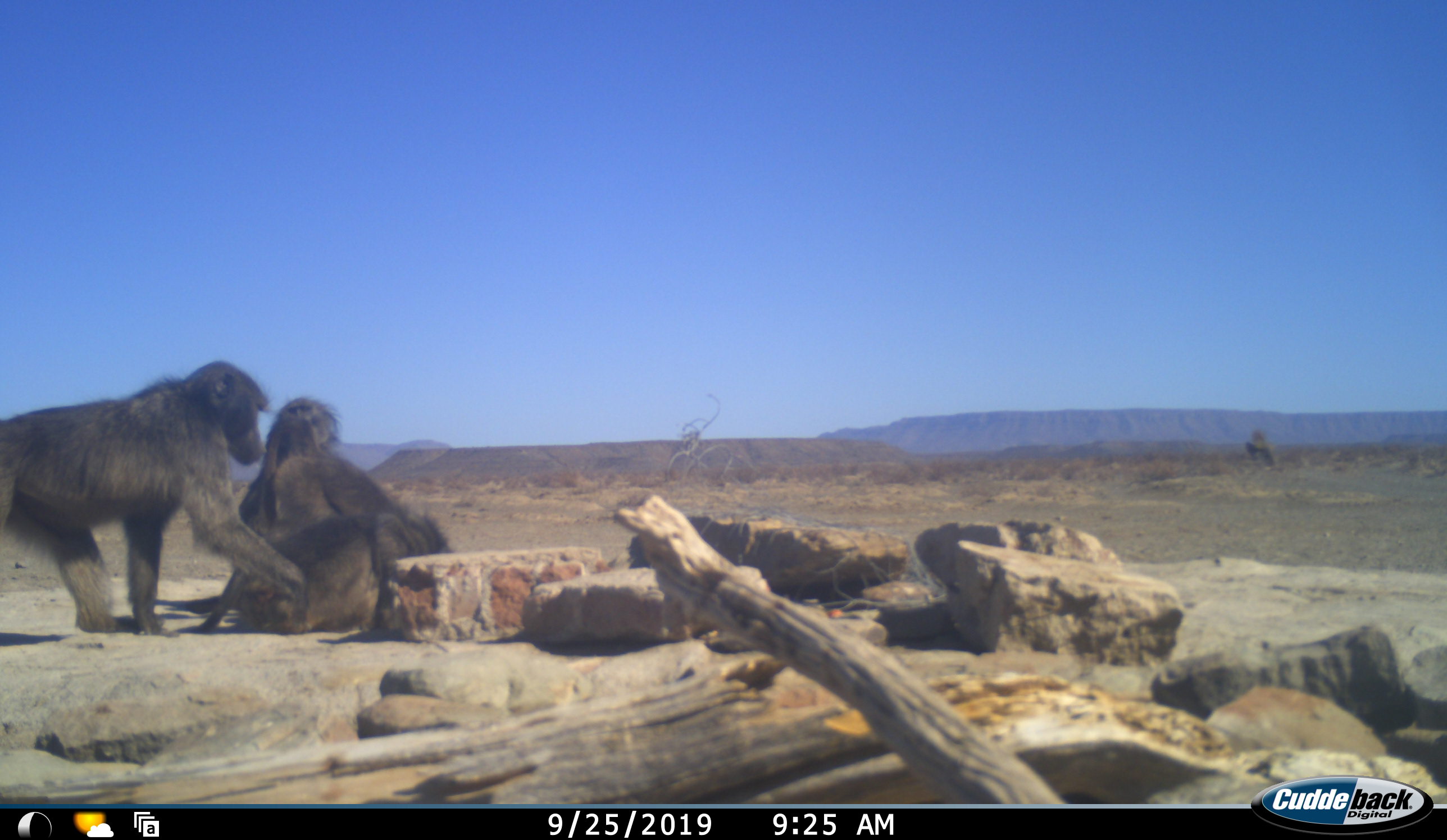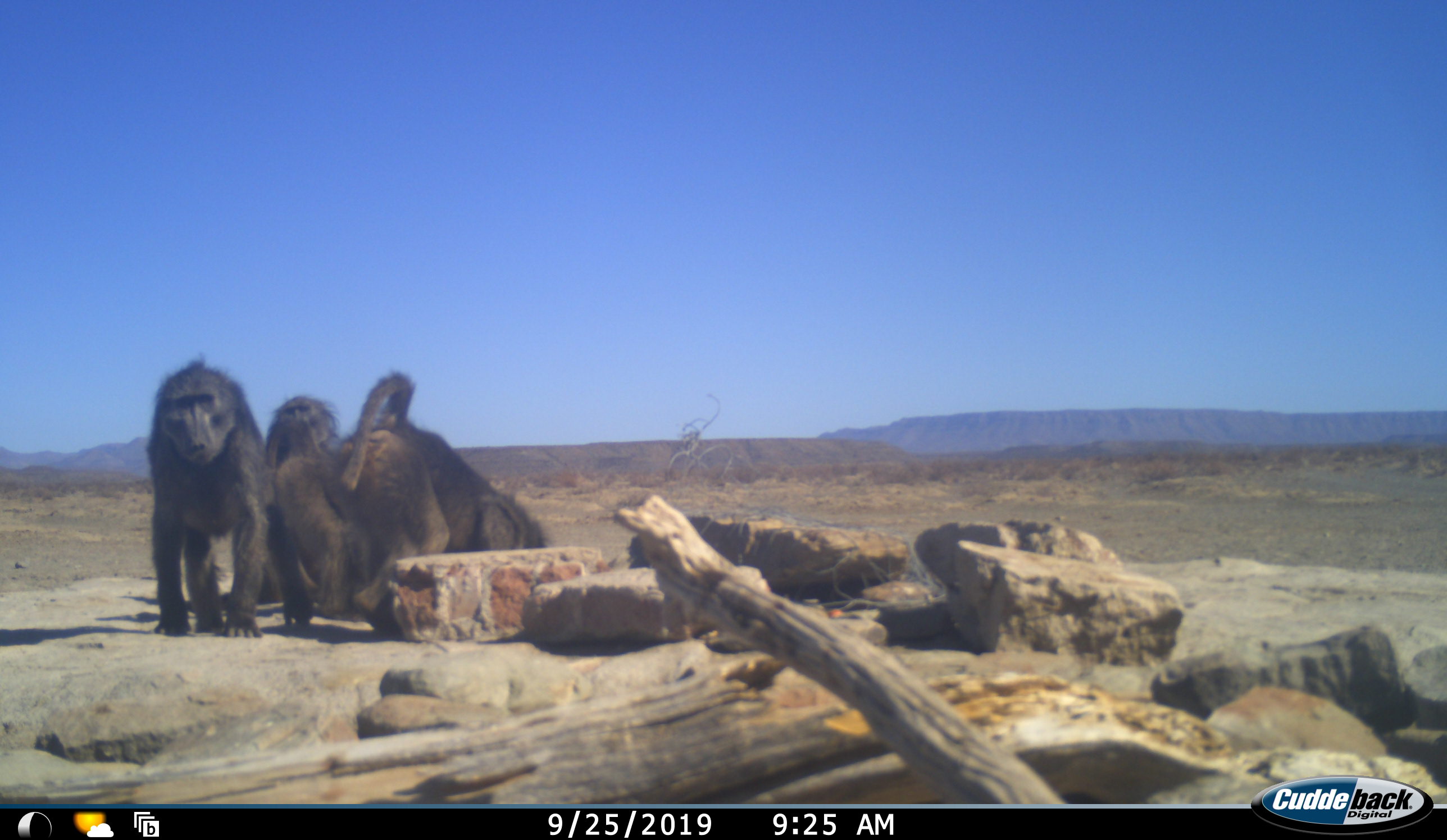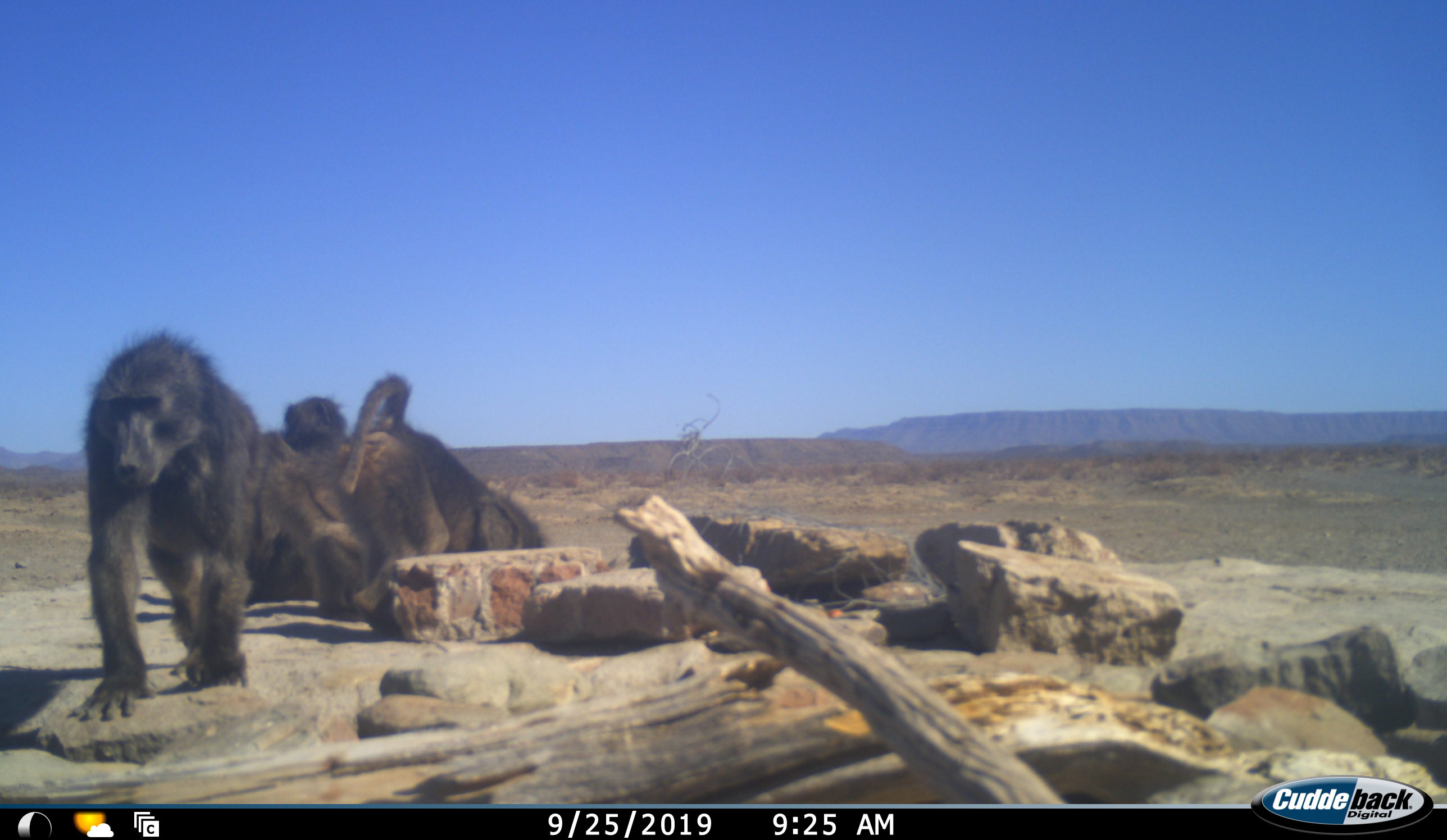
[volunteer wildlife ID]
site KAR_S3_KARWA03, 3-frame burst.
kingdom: Animalia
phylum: Chordata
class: Mammalia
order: Primates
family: Cercopithecidae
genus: Papio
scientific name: Papio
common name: baboon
Baboon (Papio), count 4. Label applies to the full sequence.